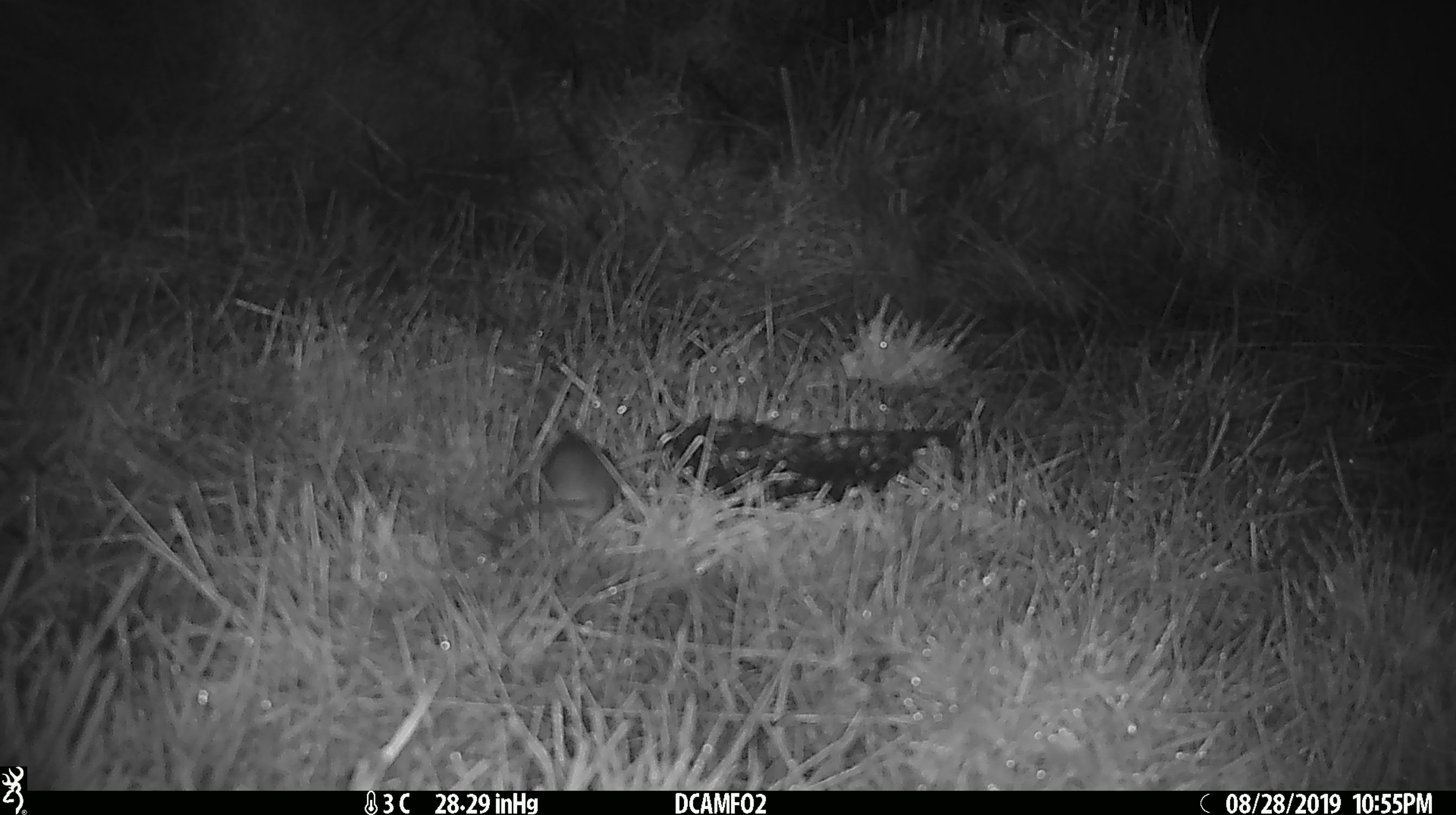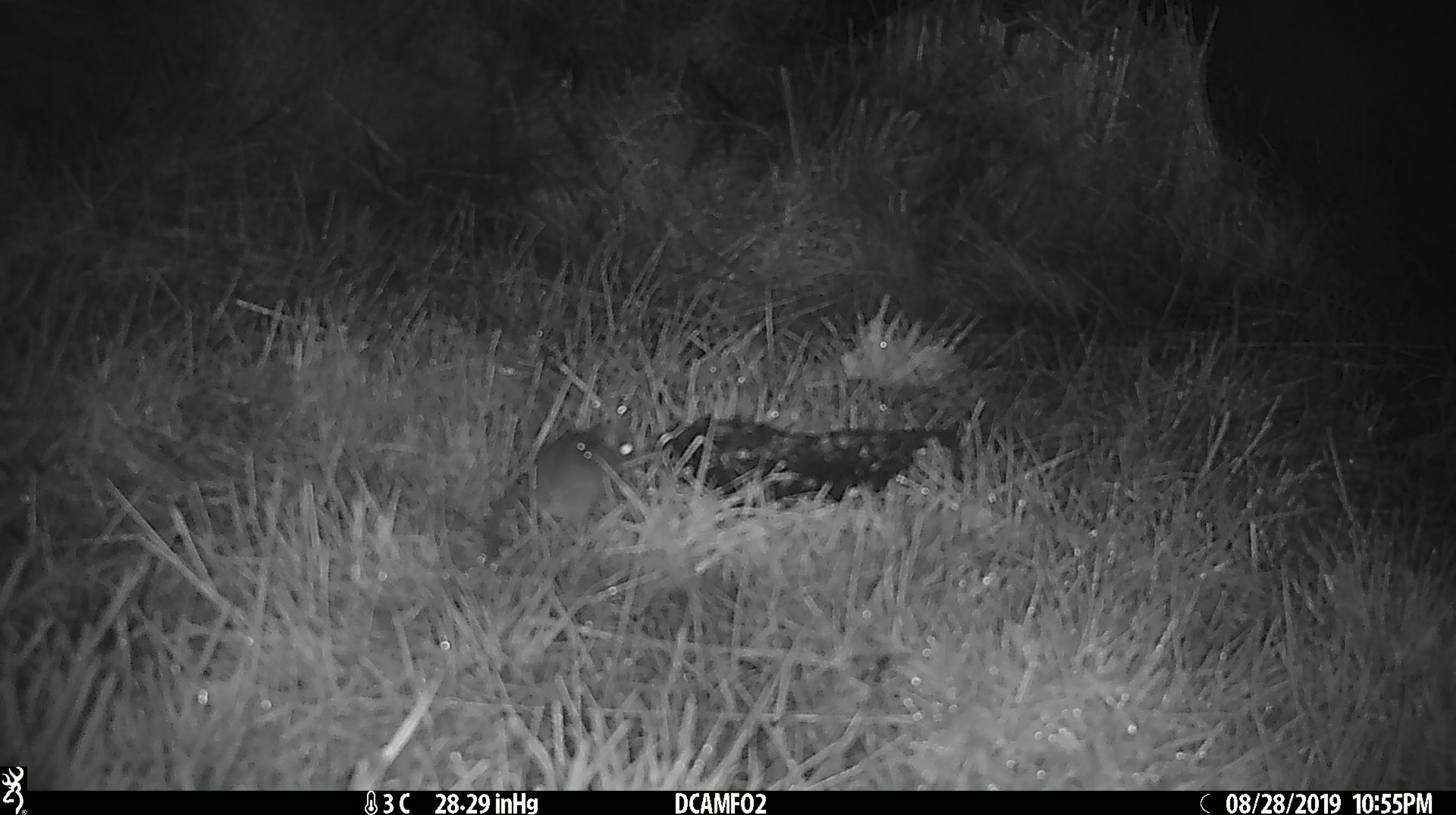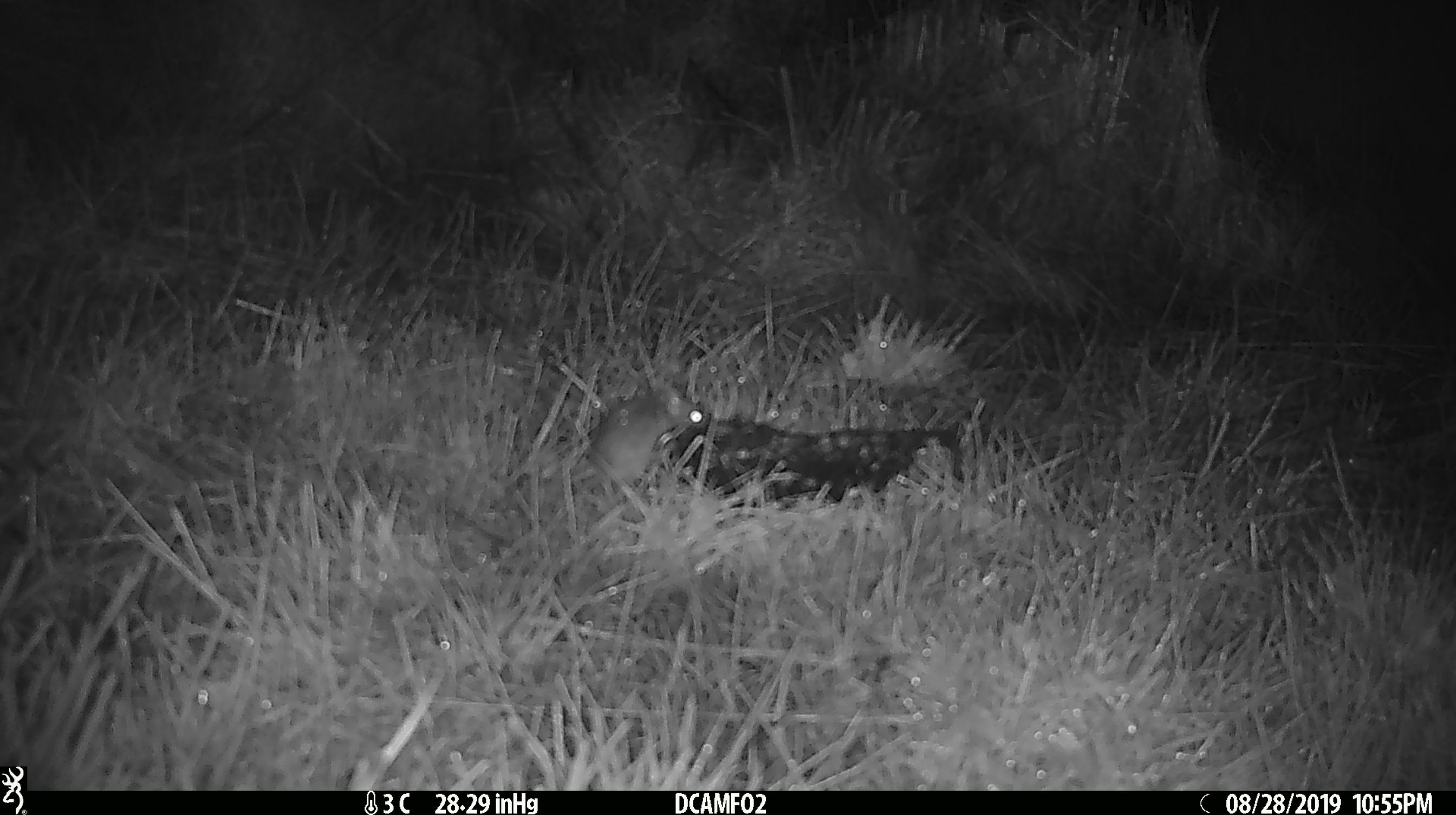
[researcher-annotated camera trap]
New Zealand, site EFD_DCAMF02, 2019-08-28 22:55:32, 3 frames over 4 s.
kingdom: Animalia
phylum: Chordata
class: Mammalia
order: Rodentia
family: Muridae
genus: Mus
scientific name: Mus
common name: mouse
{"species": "mouse (Mus)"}